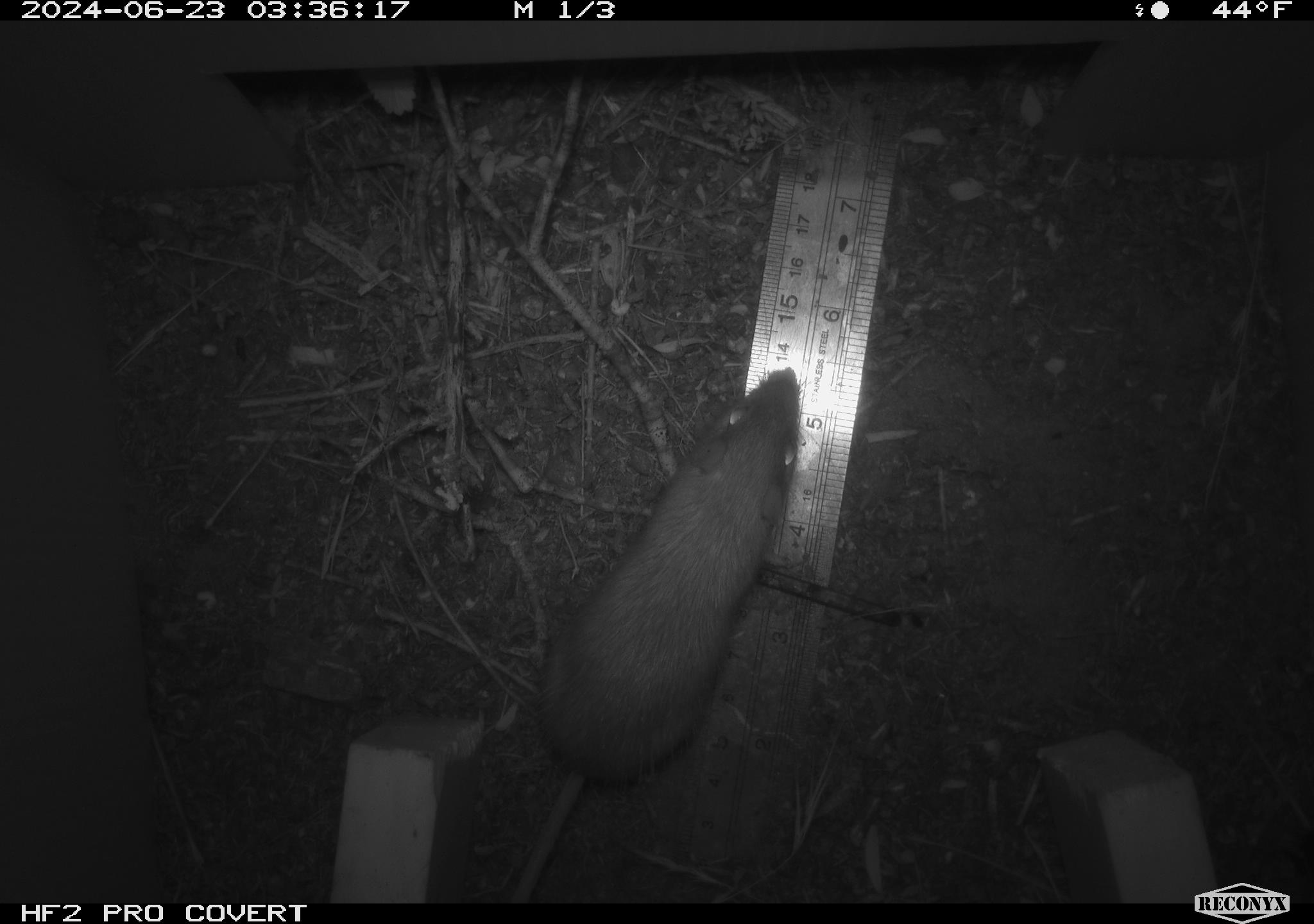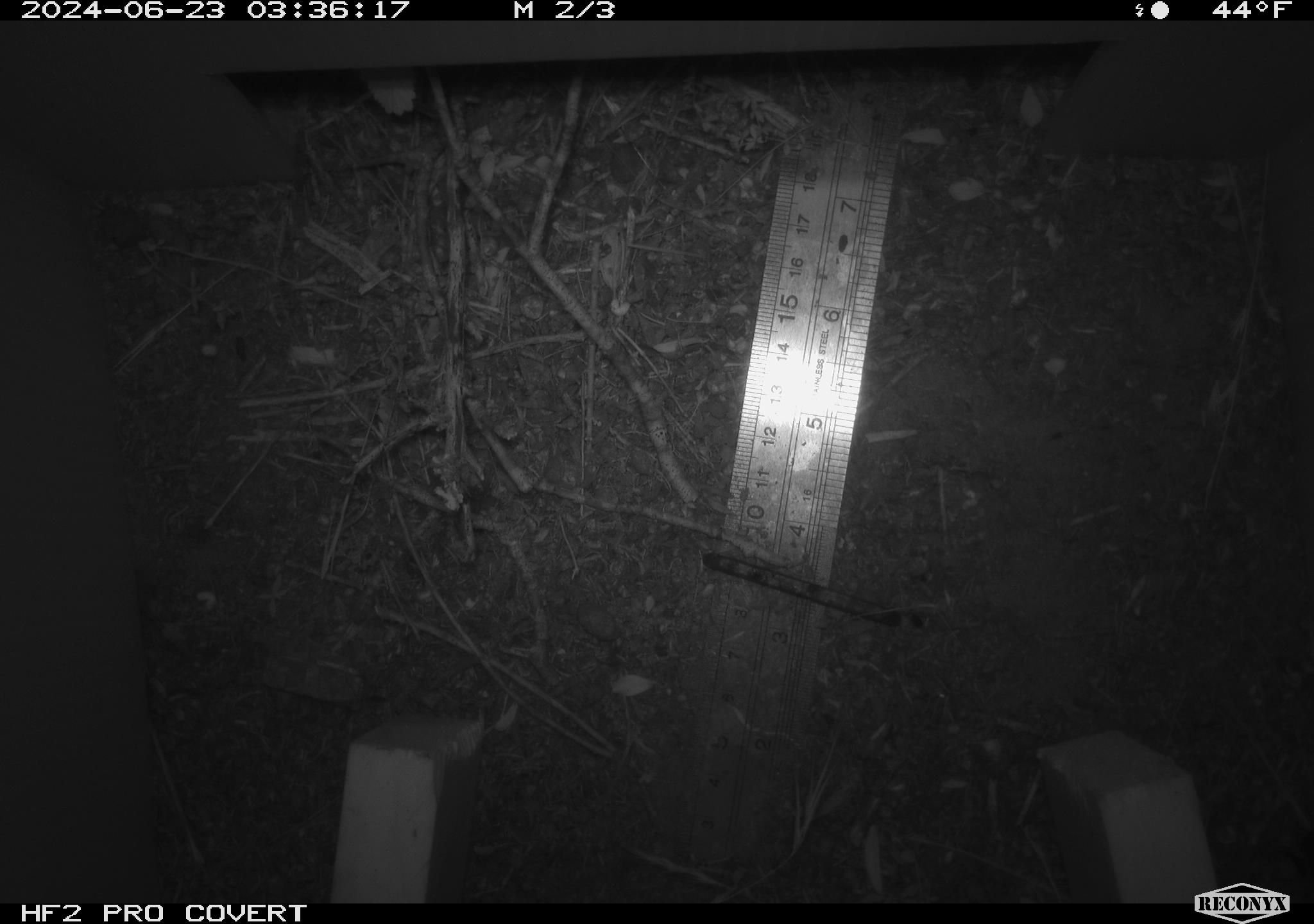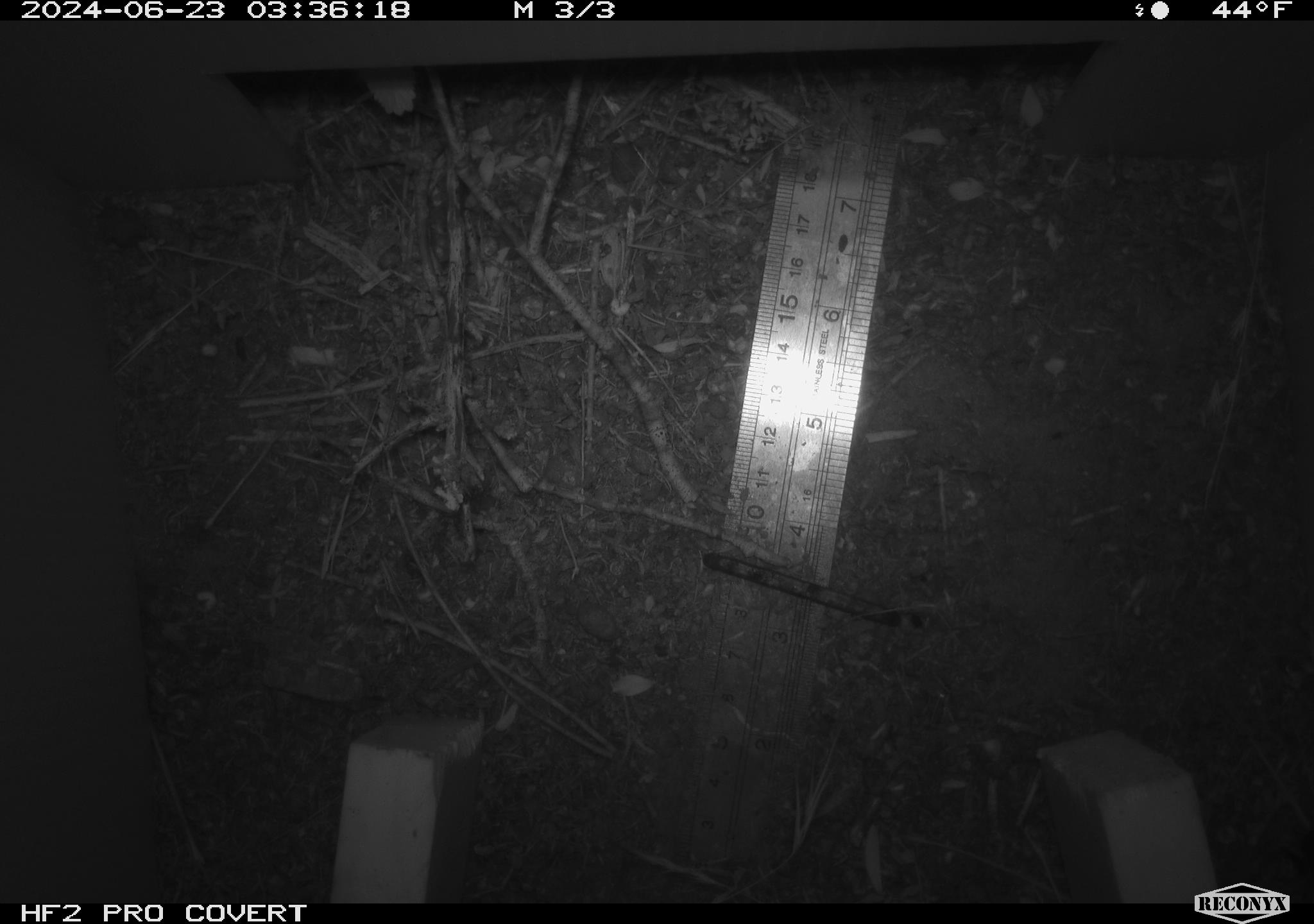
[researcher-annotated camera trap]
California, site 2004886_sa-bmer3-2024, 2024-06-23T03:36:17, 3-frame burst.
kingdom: Animalia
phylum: Chordata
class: Mammalia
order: Rodentia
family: Heteromyidae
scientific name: Heteromyidae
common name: kangaroo rats and pocket mice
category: heteromyidae family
Heteromyidae family (kangaroo rats and pocket mice) (Heteromyidae).